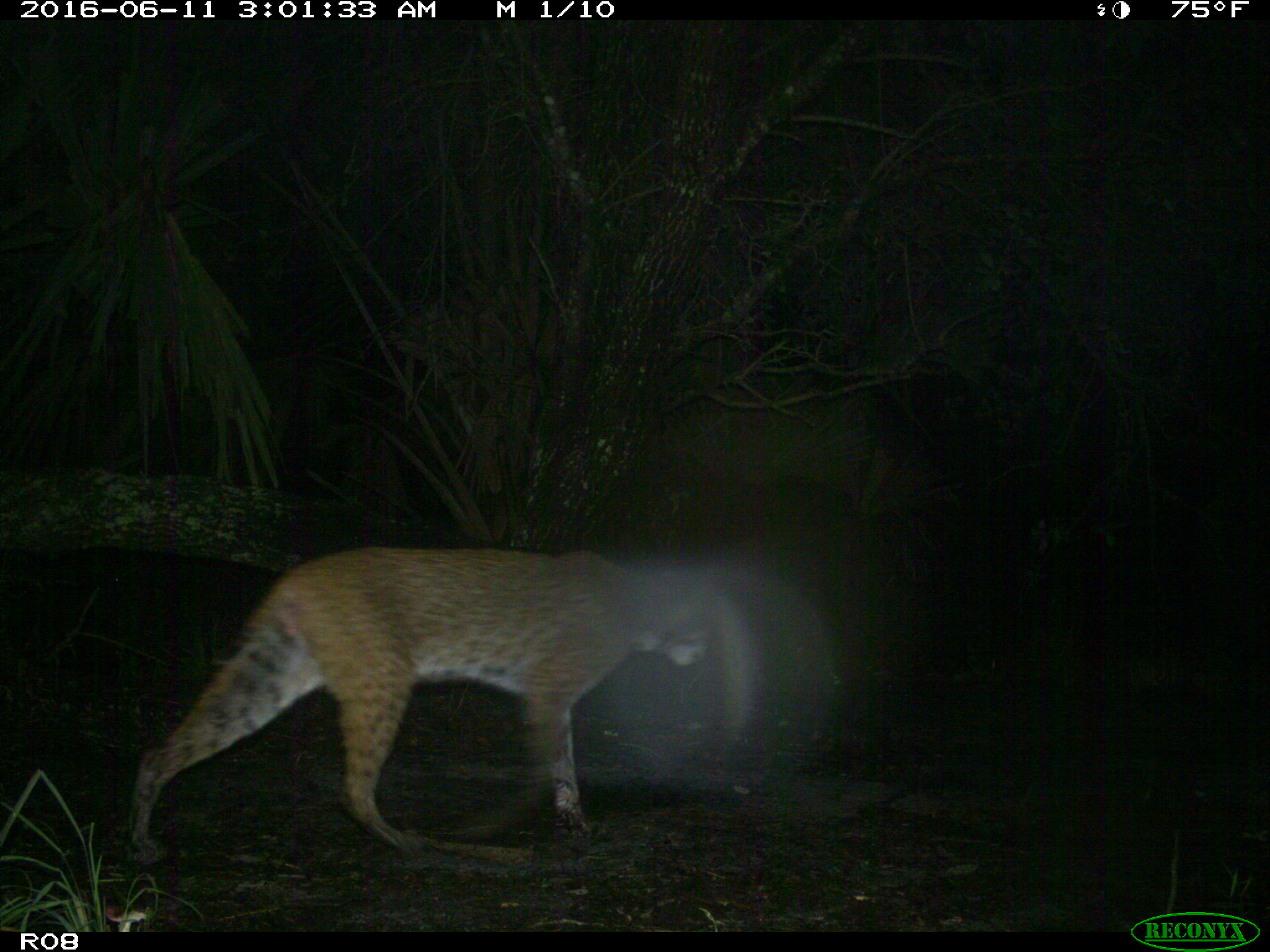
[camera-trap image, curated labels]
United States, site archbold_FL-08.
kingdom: Animalia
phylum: Chordata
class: Mammalia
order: Carnivora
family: Felidae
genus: Lynx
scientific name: Lynx rufus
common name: bobcat